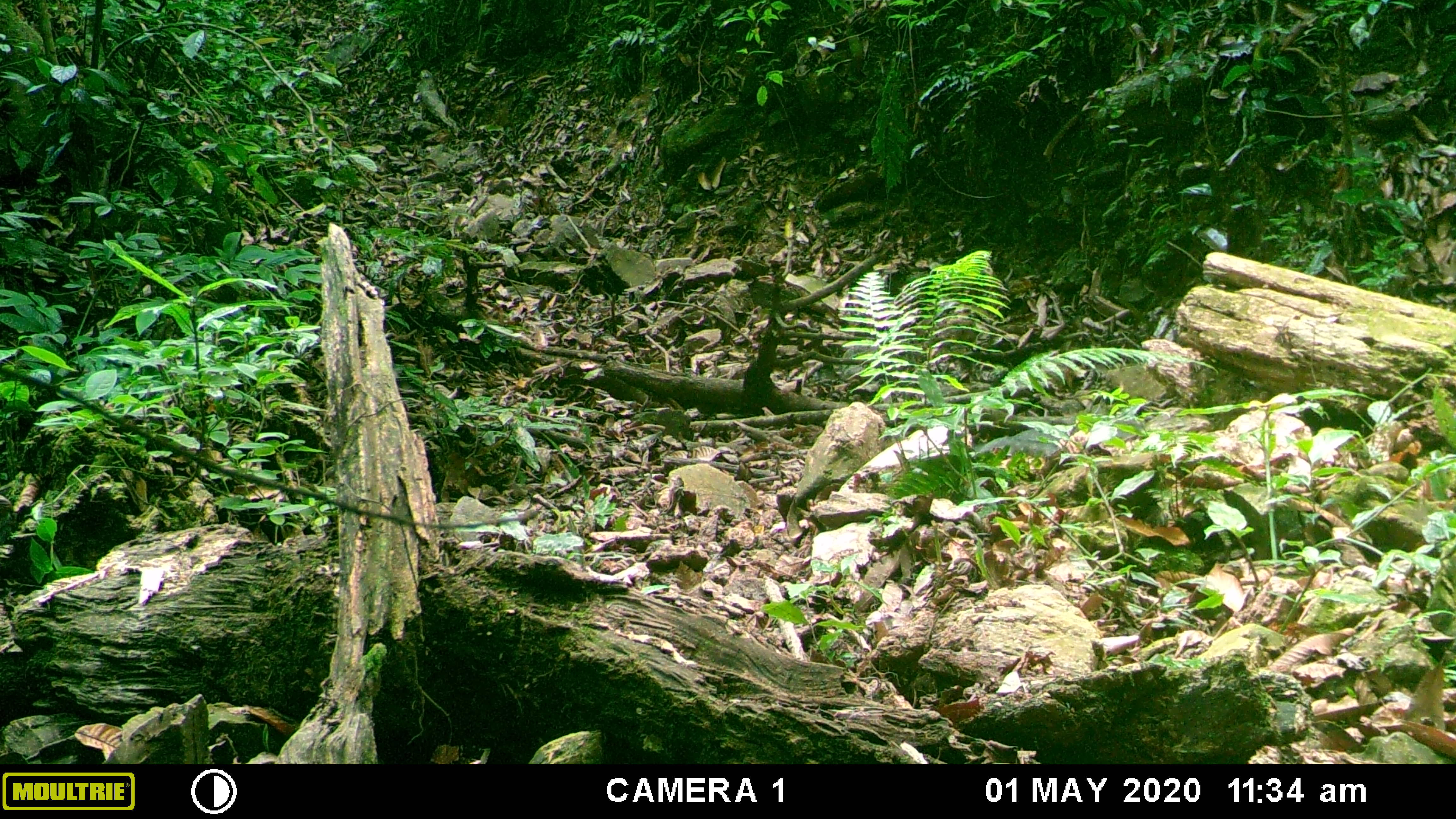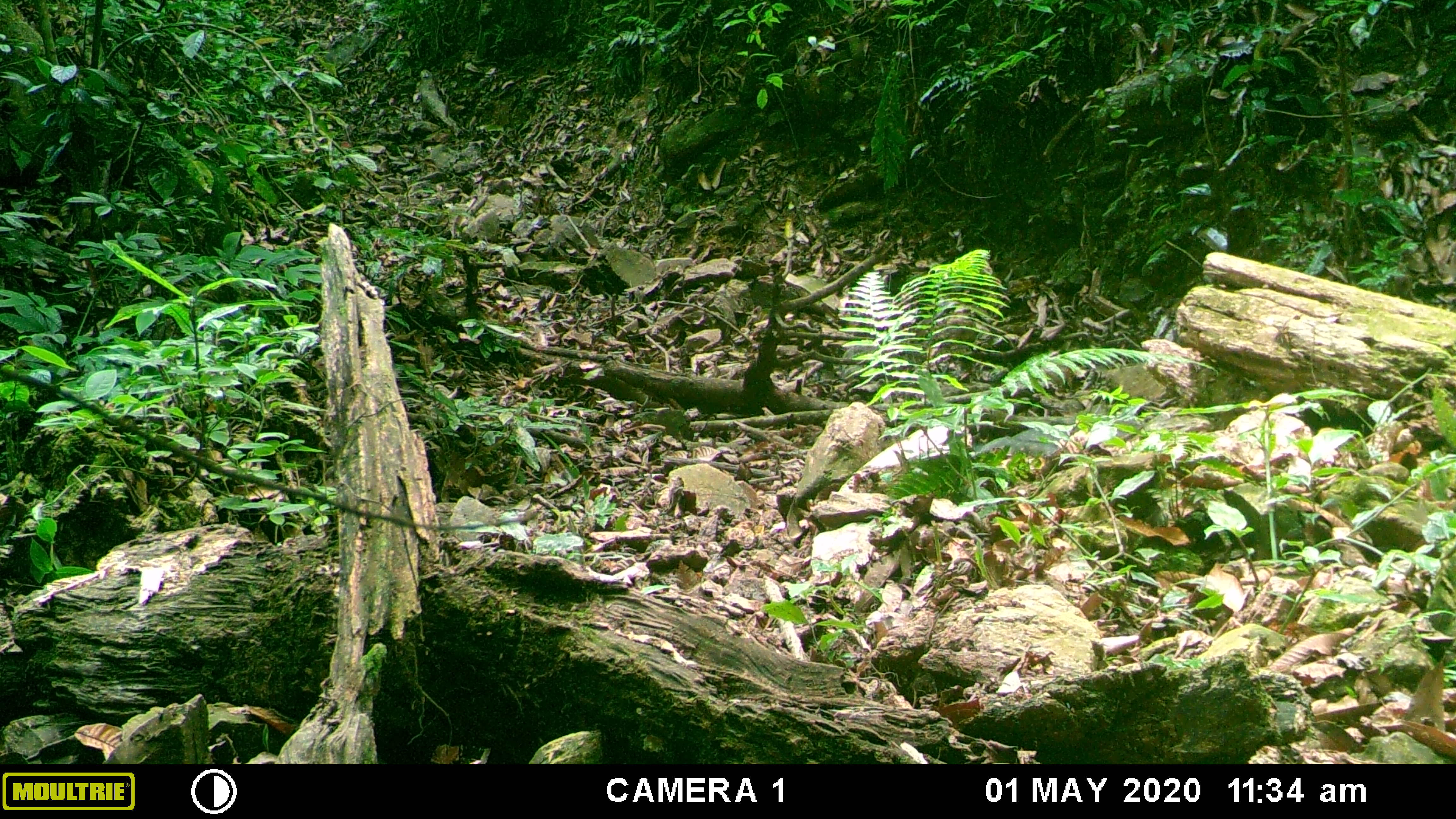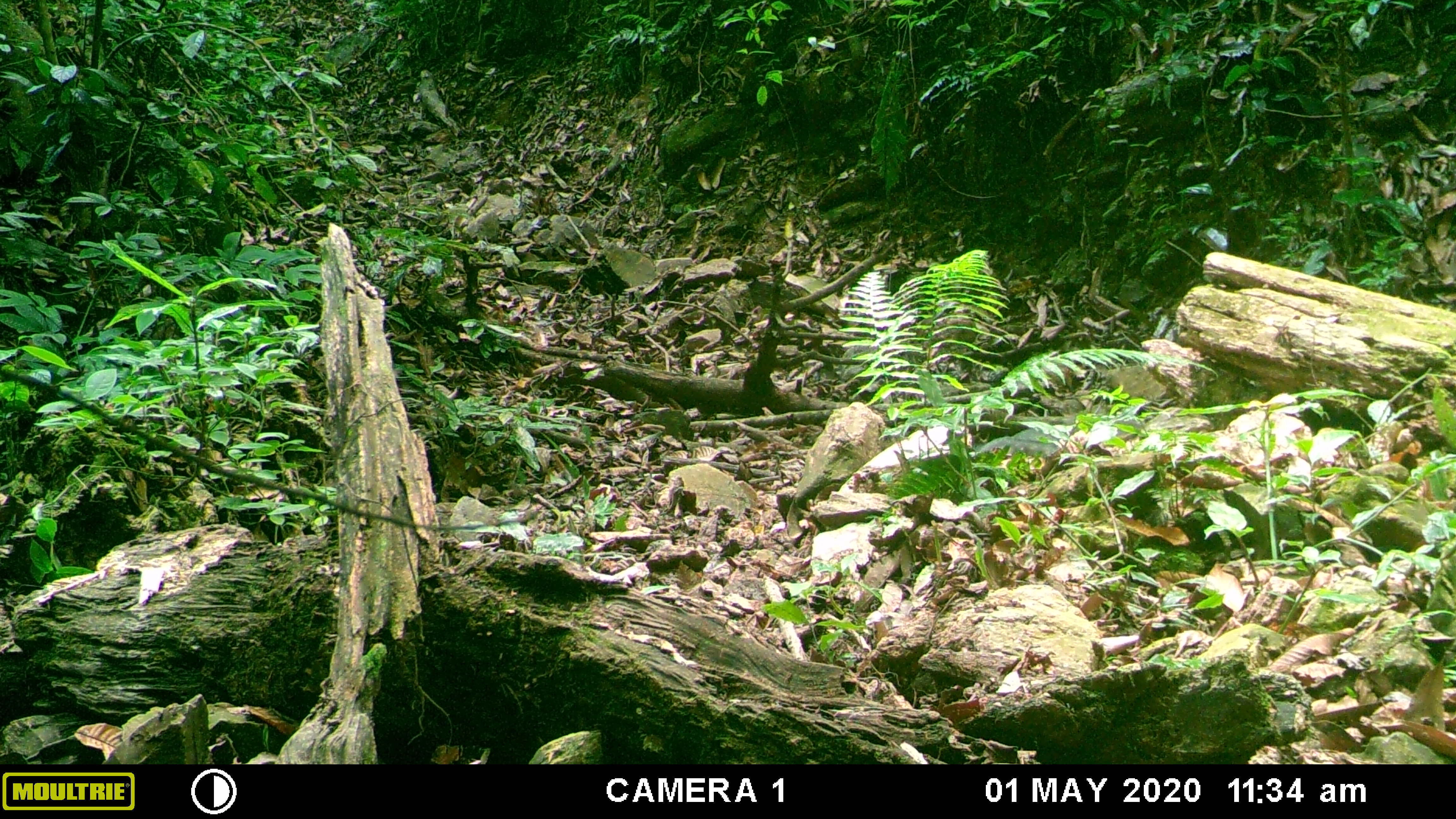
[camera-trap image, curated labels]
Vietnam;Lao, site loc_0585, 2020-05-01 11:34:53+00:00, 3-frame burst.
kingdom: Animalia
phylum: Chordata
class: Mammalia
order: Artiodactyla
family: Suidae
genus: Sus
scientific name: Sus scrofa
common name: eurasian wild pig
Eurasian wild pig (Sus scrofa). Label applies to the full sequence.